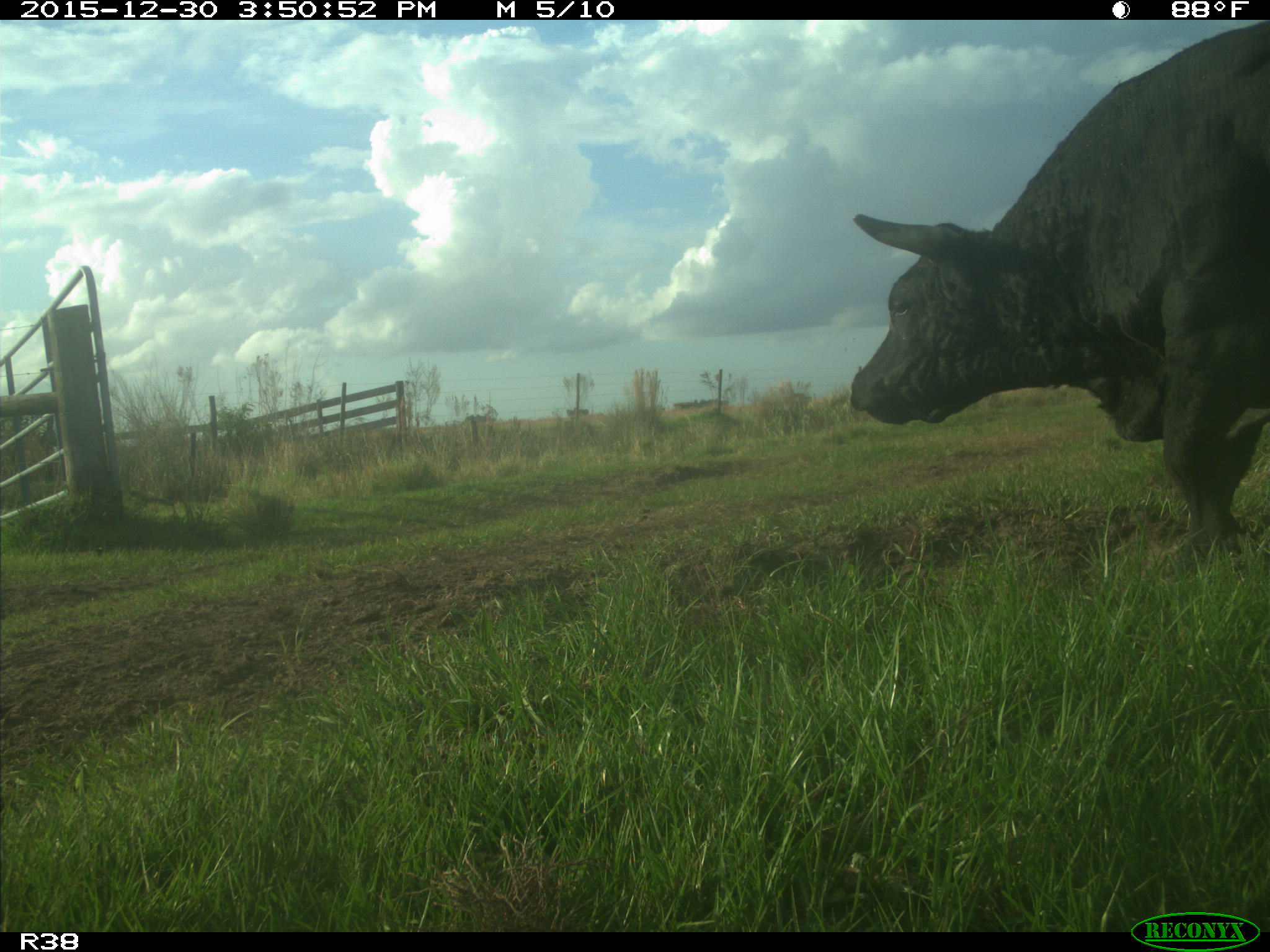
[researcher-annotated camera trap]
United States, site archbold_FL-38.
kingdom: Animalia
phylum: Chordata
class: Mammalia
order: Artiodactyla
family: Bovidae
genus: Bos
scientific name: Bos taurus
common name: domestic cow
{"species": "Bos taurus (domestic cow)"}